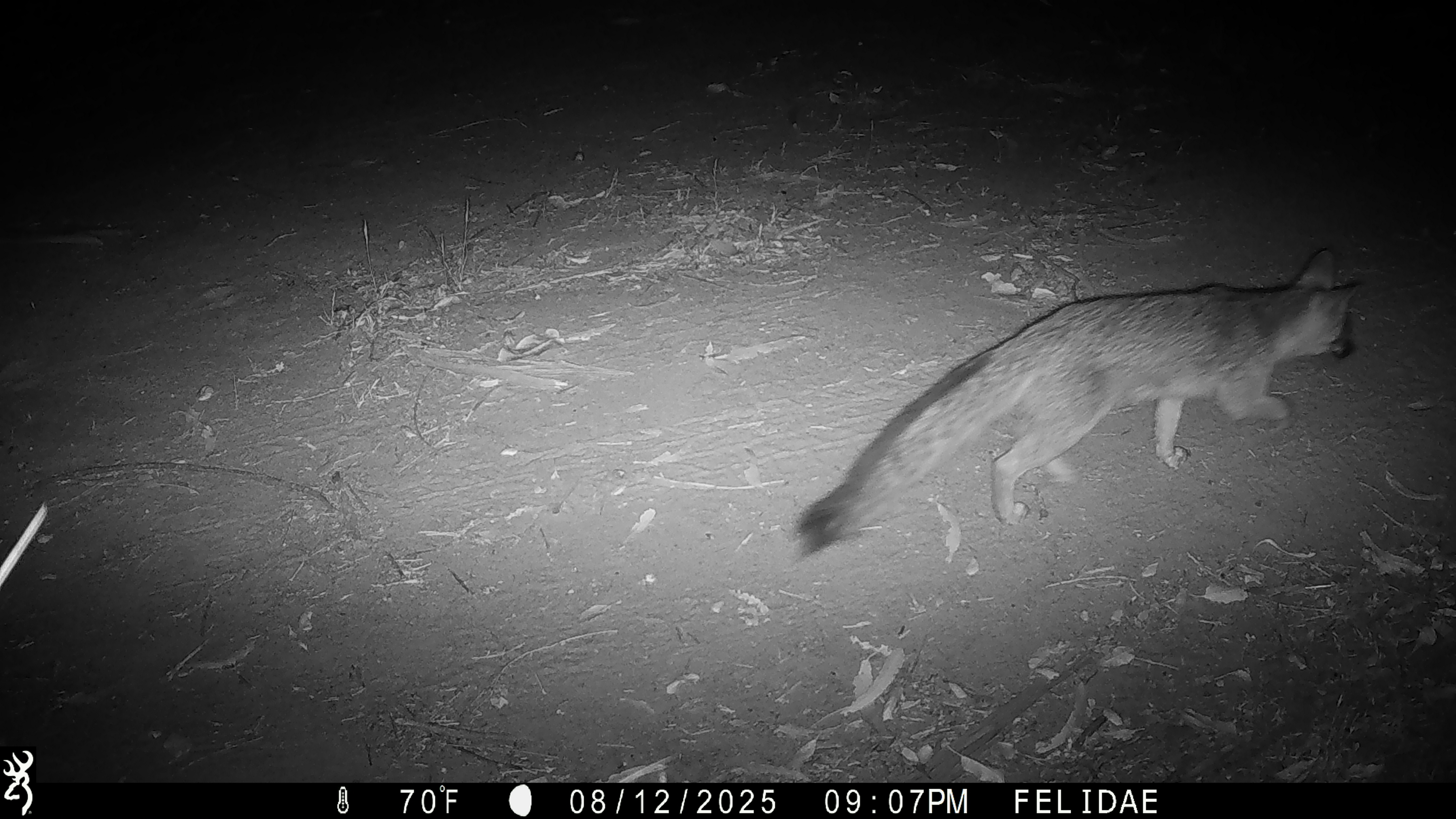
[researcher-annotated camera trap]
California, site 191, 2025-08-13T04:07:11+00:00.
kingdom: Animalia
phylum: Chordata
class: Mammalia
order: Carnivora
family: Canidae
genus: Urocyon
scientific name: Urocyon cinereoargenteus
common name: gray fox